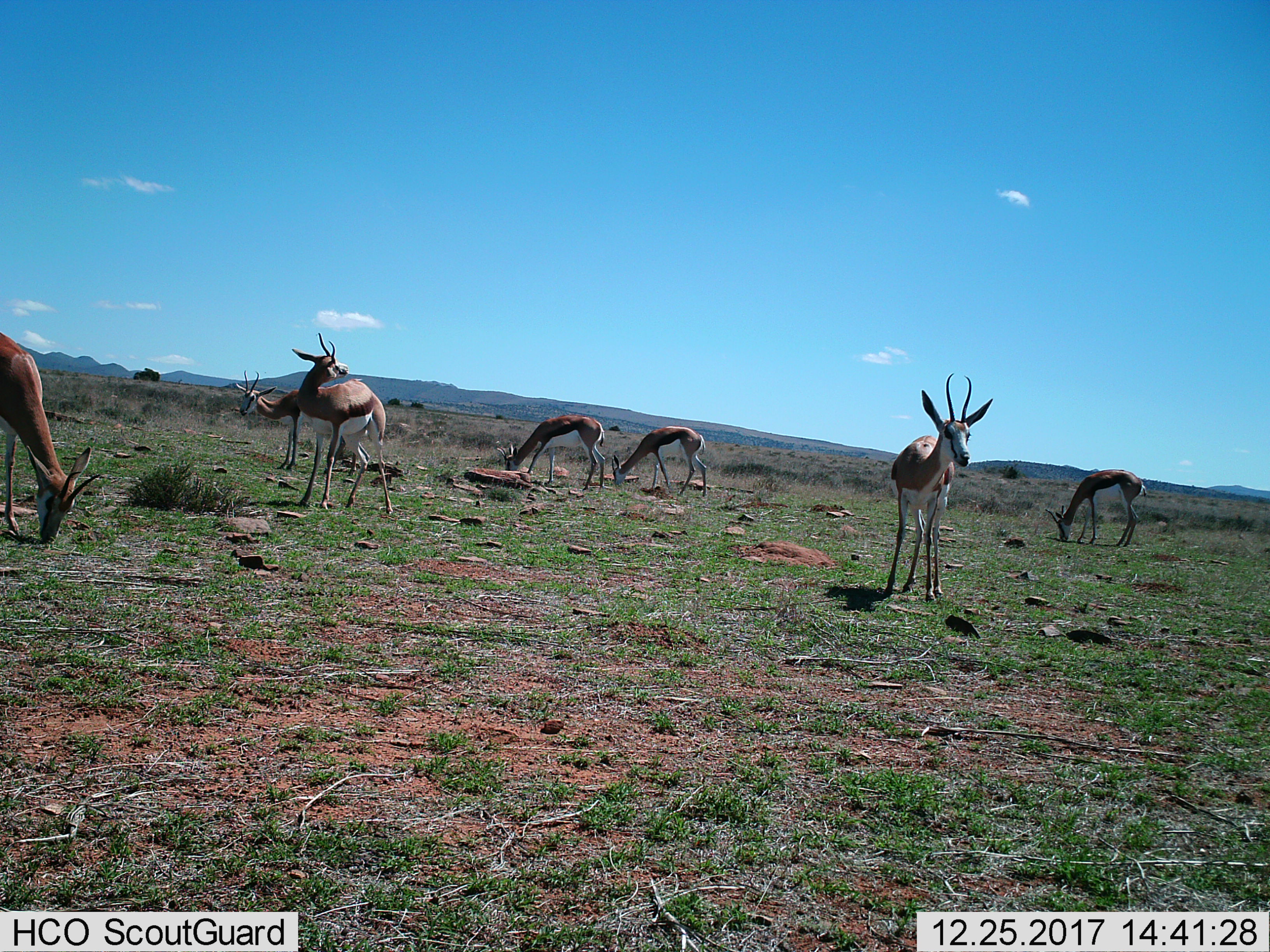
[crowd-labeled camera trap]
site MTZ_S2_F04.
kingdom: Animalia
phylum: Chordata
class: Mammalia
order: Artiodactyla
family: Bovidae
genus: Antidorcas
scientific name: Antidorcas marsupialis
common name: springbok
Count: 7.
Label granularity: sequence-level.